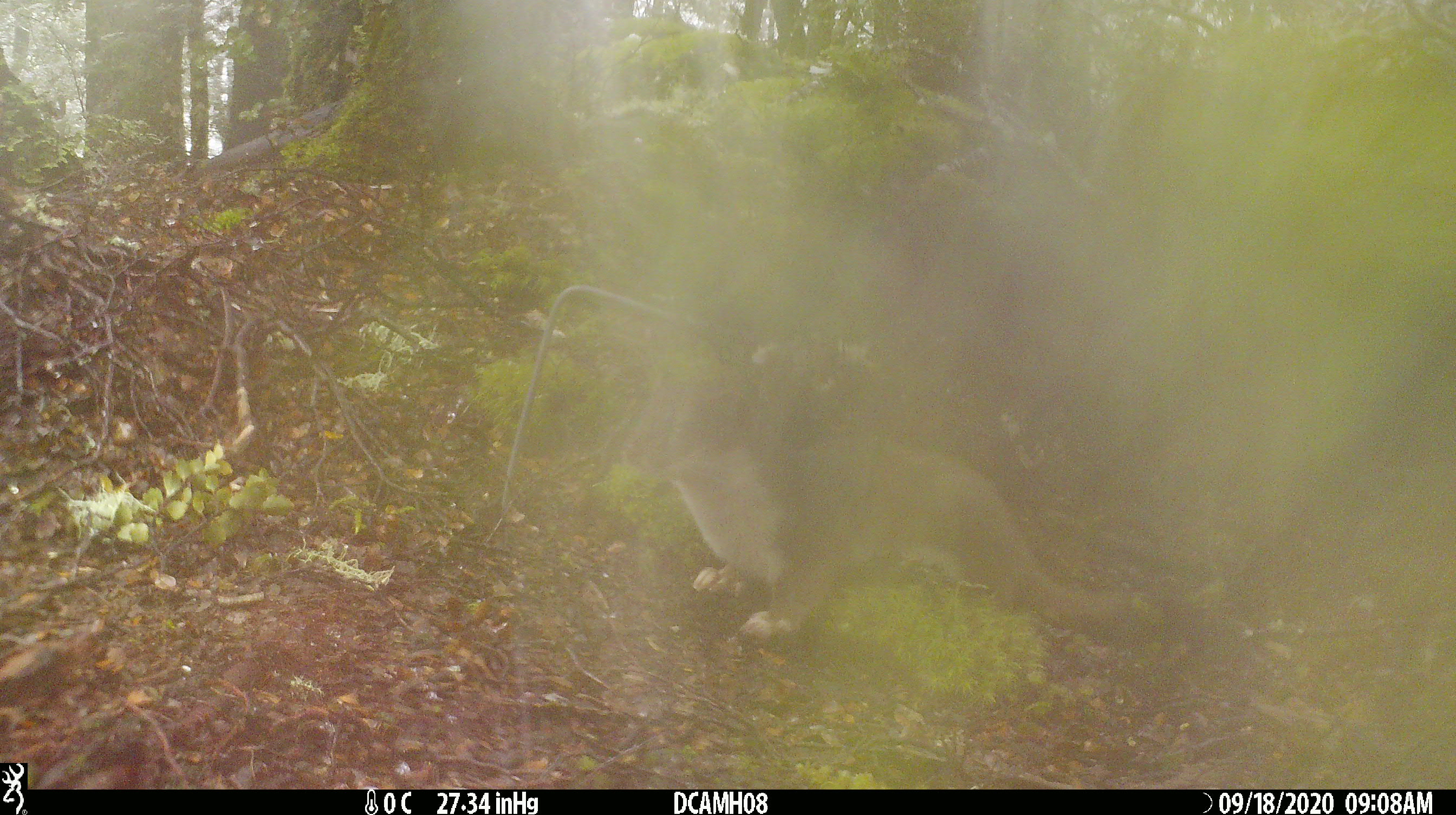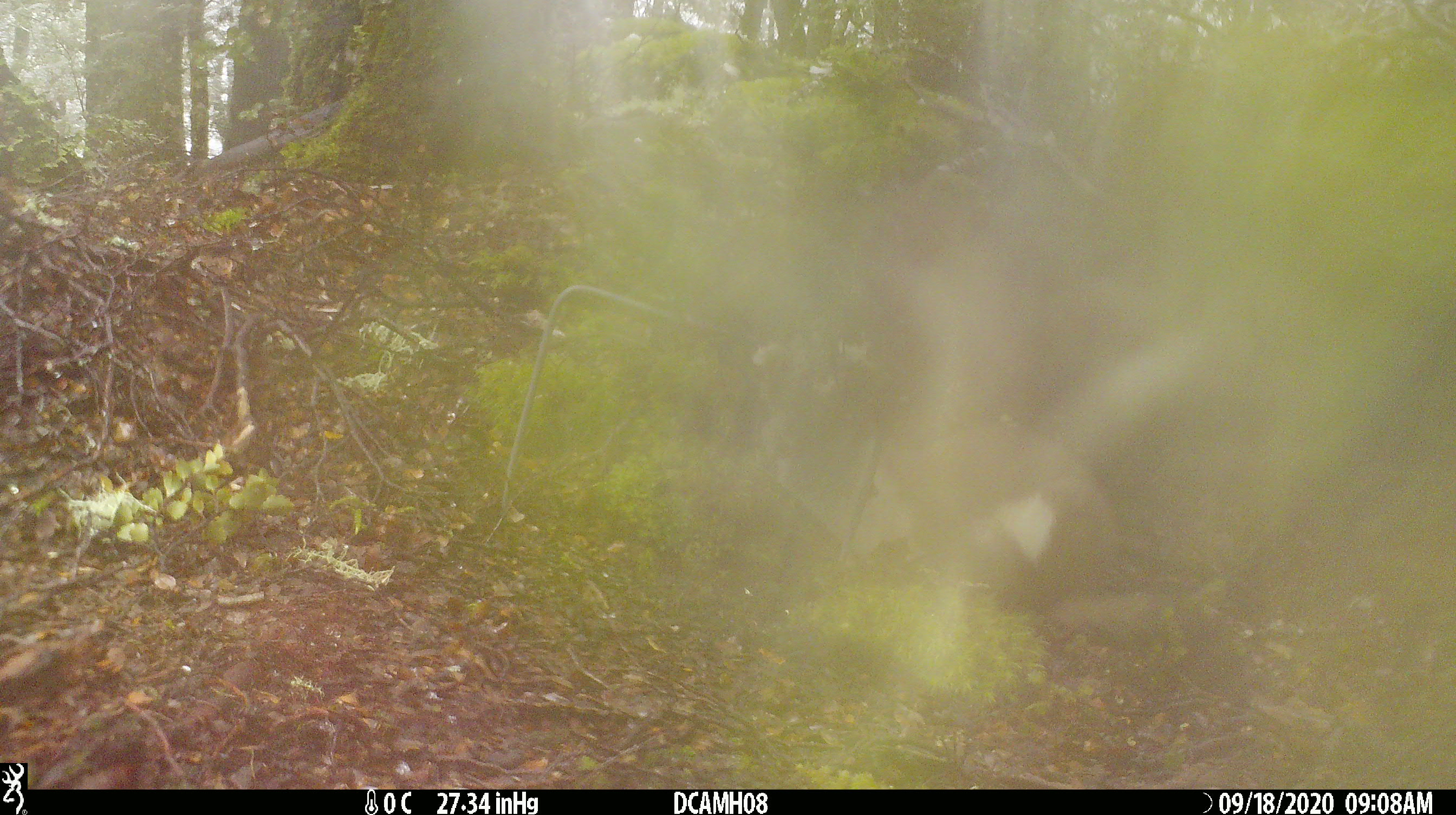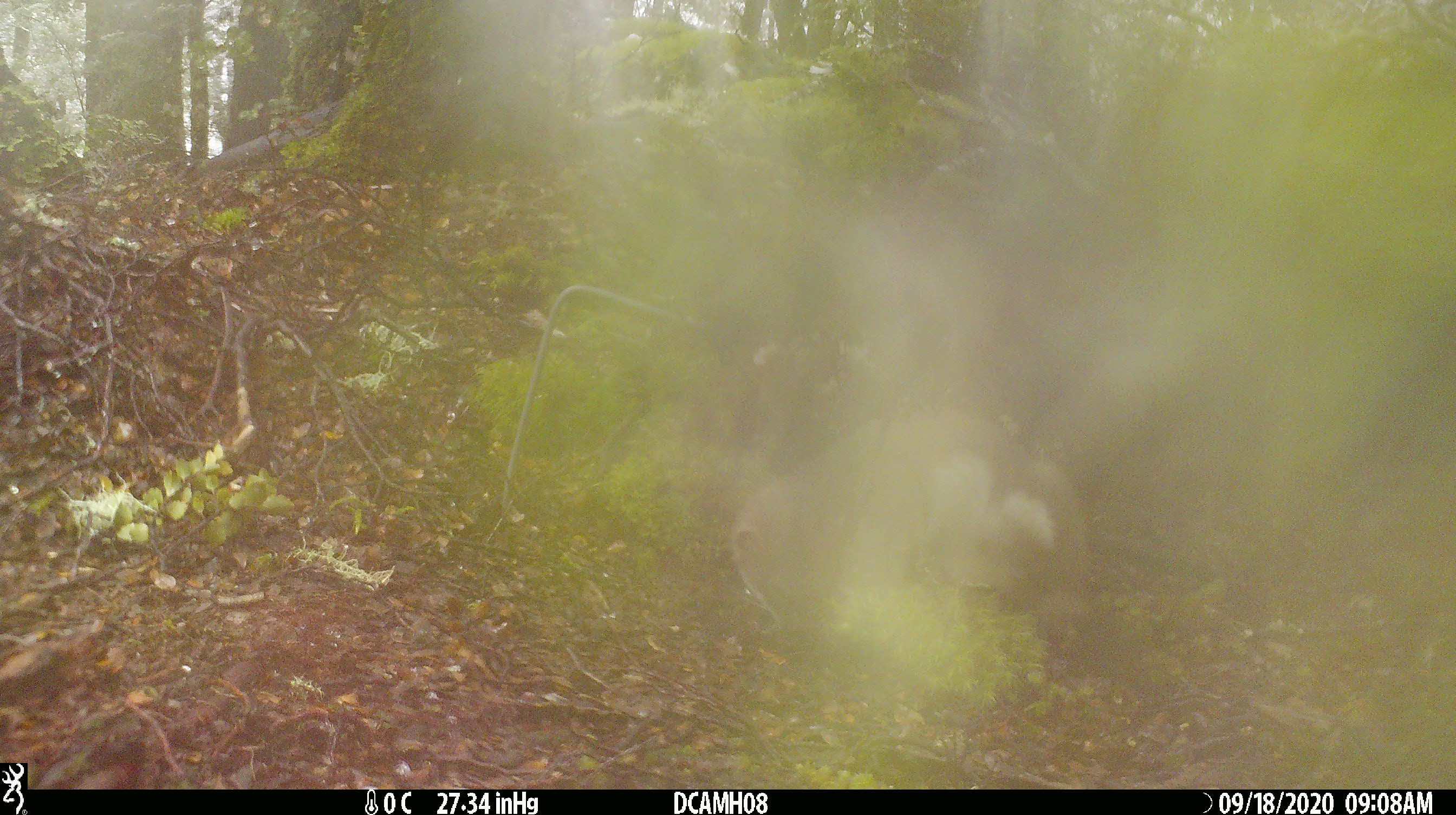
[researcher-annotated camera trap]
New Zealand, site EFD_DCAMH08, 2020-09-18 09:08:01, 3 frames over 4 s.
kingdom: Animalia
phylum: Chordata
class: Mammalia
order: Carnivora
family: Mustelidae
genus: Mustela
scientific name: Mustela erminea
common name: stoat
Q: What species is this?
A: Stoat (Mustela erminea).